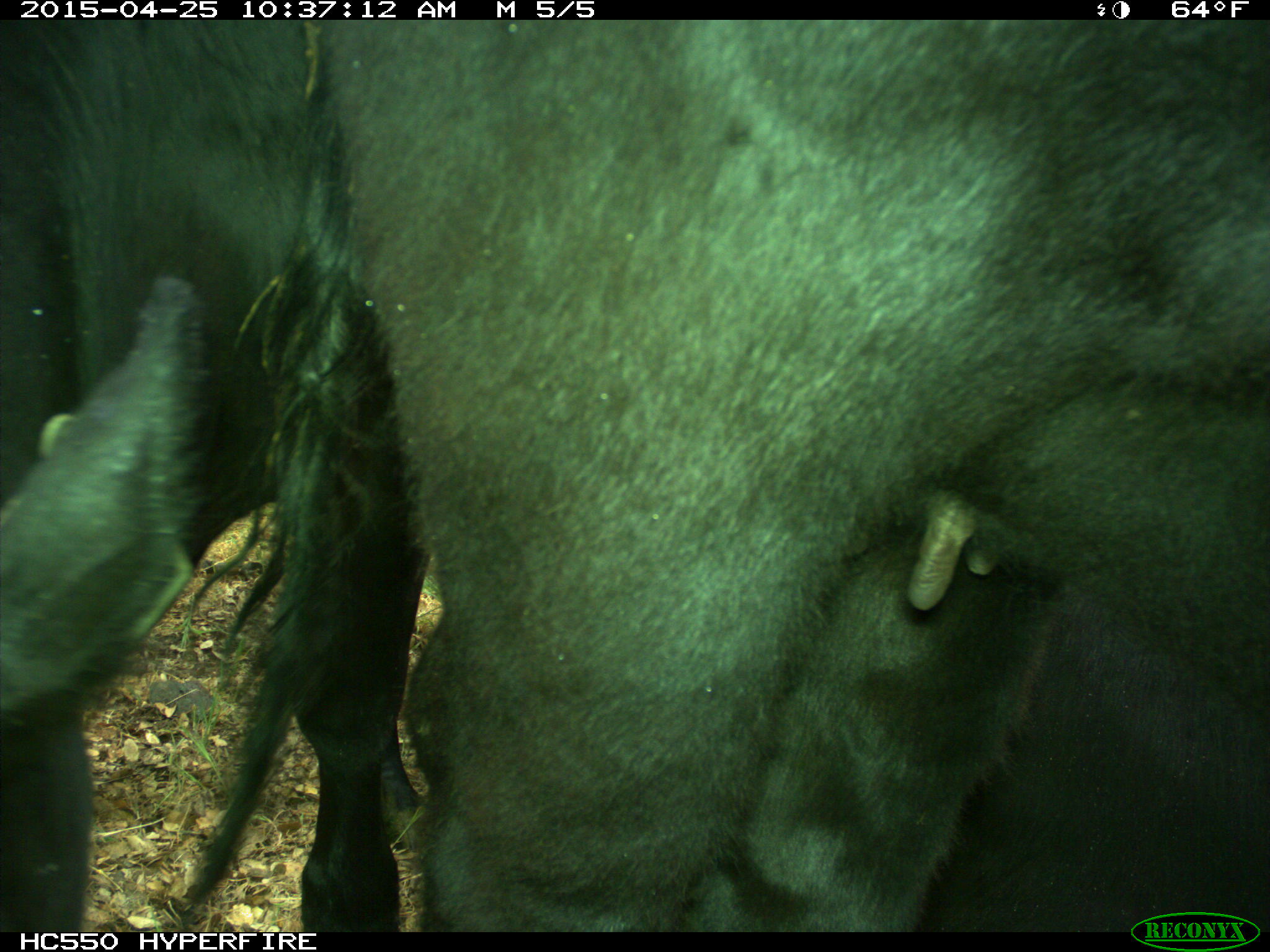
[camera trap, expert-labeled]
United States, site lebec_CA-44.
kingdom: Animalia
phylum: Chordata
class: Mammalia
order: Artiodactyla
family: Suidae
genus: Sus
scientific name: Sus scrofa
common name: wild boar